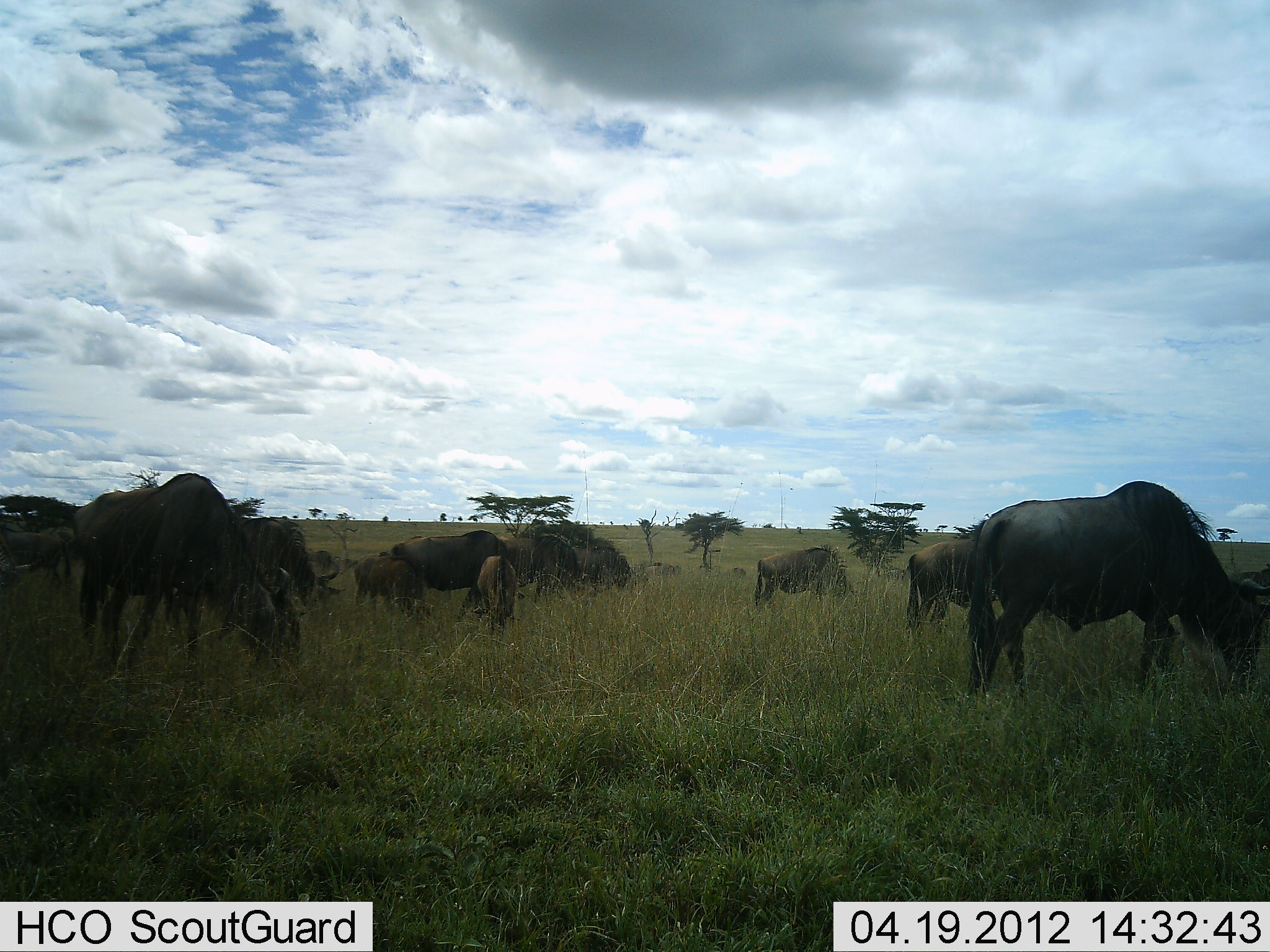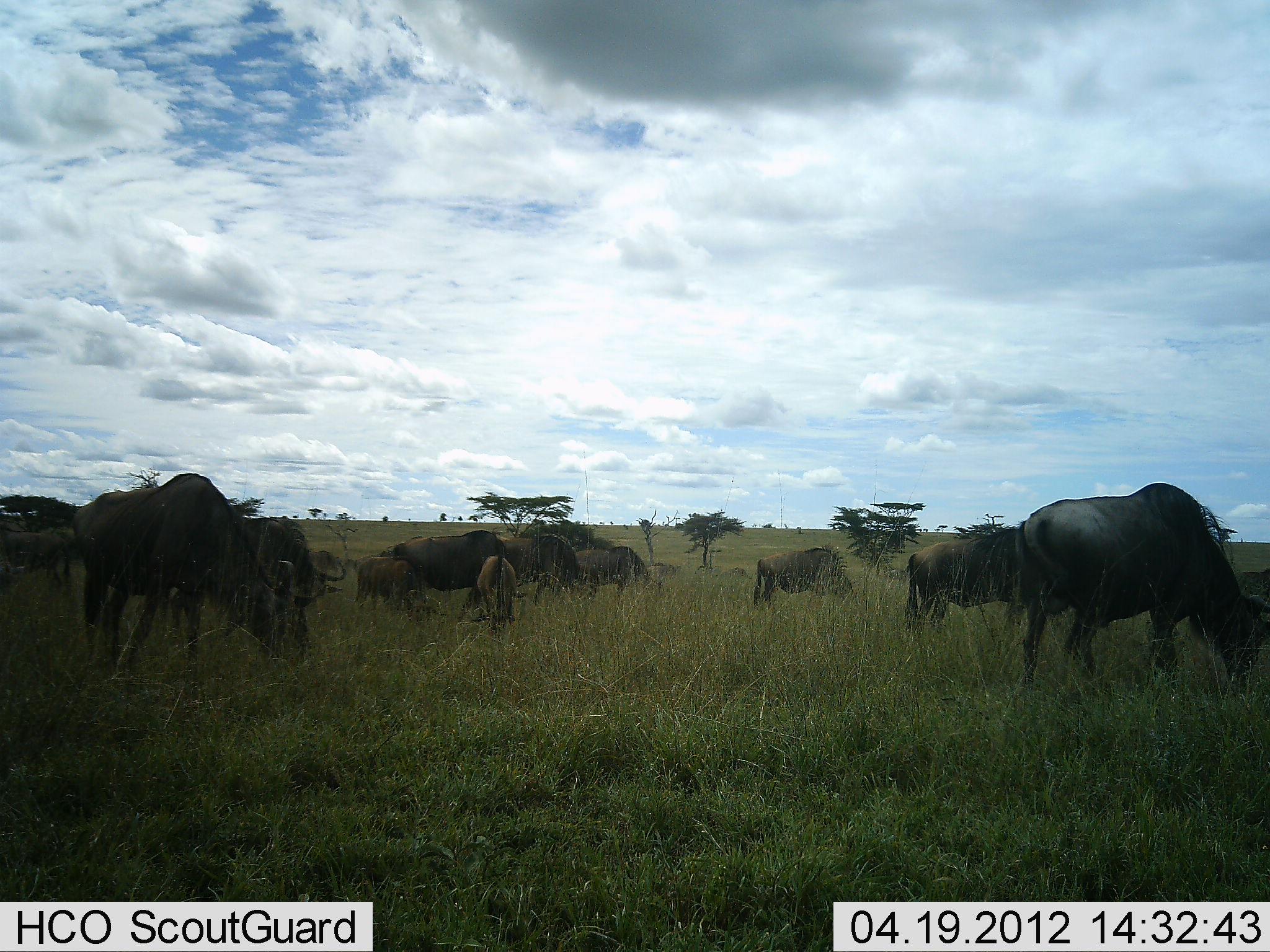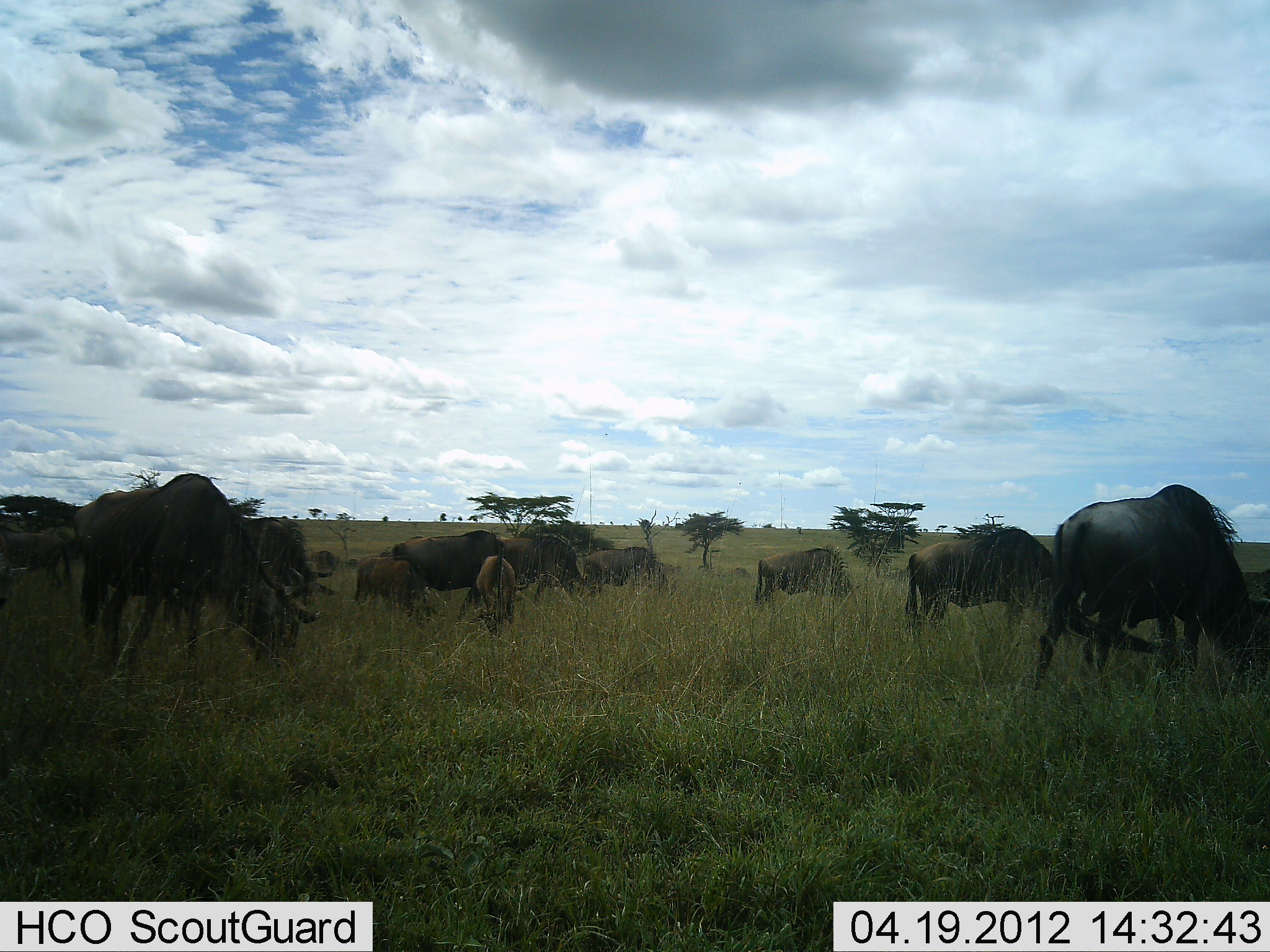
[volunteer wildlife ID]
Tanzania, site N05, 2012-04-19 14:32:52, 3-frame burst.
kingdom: Animalia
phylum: Chordata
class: Mammalia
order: Artiodactyla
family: Bovidae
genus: Connochaetes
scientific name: Connochaetes taurinus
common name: blue wildebeest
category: wildebeest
Wildebeest (blue wildebeest) (Connochaetes taurinus), count 11-50. Behavior (volunteer vote fractions): standing 41%, resting 10%, moving 14%, interacting 7%. Young present (vote fraction): 62%. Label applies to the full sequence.